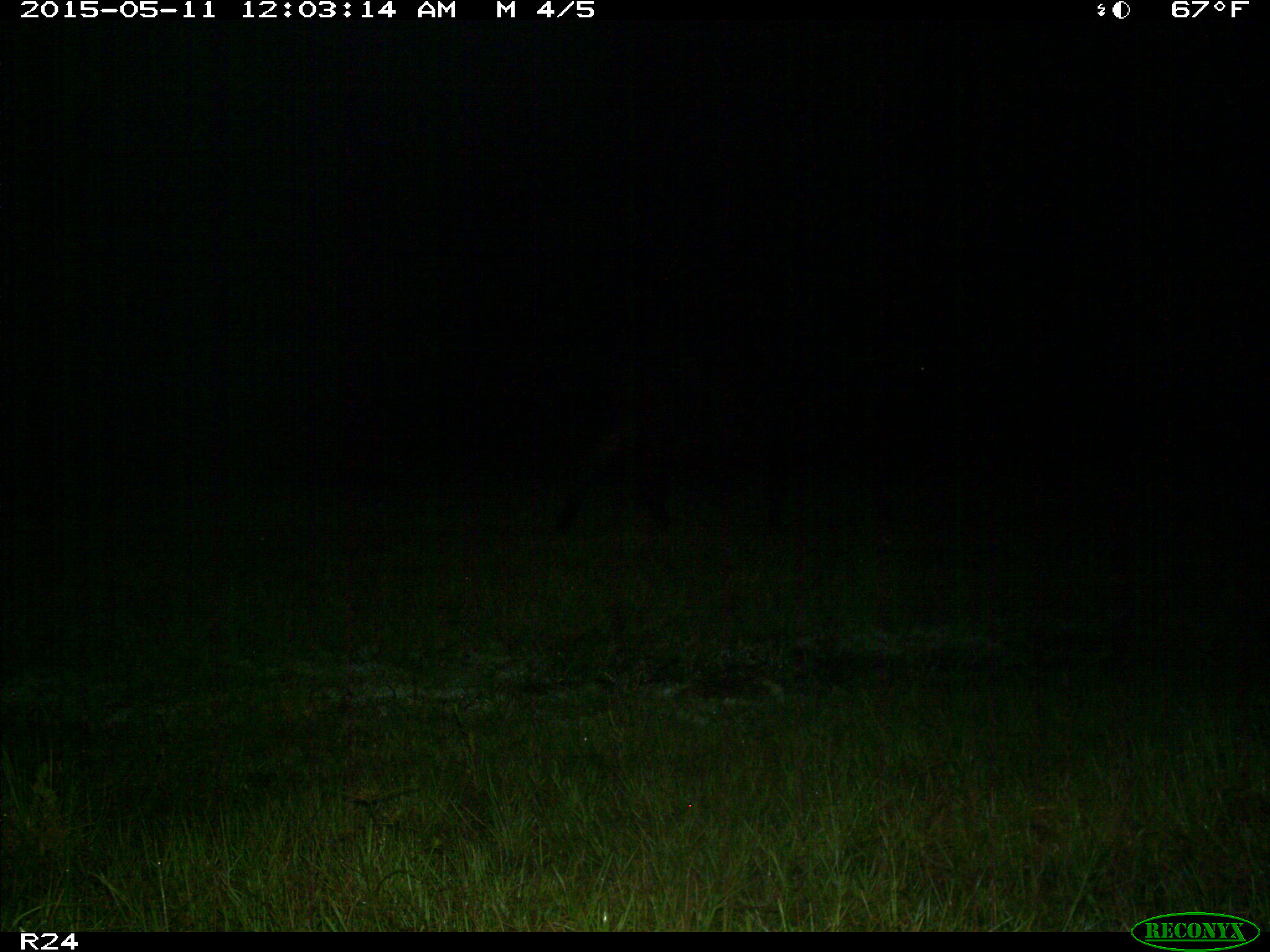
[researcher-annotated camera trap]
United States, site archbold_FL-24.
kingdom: Animalia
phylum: Chordata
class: Mammalia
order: Artiodactyla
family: Bovidae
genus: Bos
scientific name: Bos taurus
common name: domestic cow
Bos taurus (domestic cow).